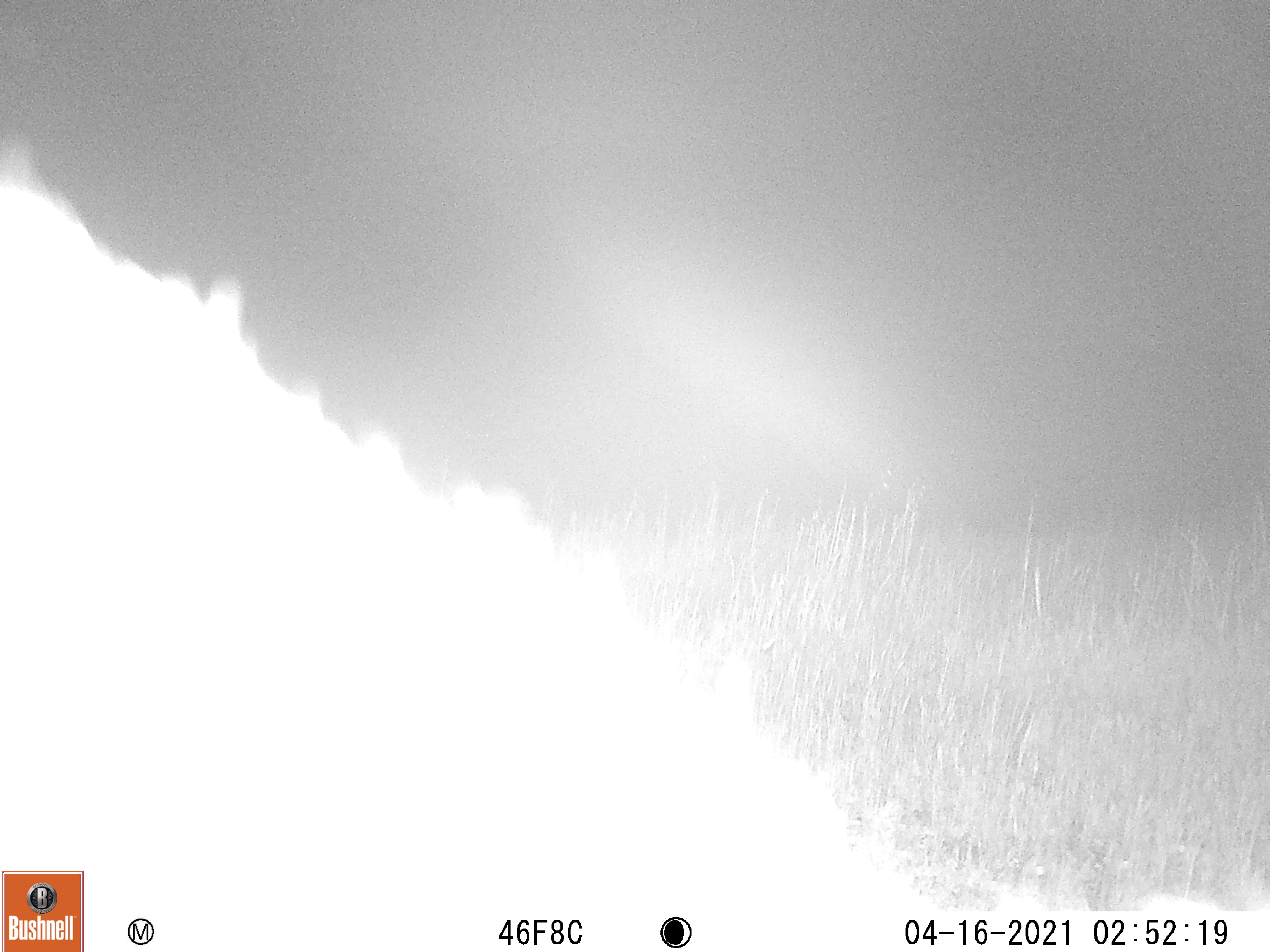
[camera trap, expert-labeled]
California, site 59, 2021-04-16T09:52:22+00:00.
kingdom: Animalia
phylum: Chordata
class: Mammalia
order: Artiodactyla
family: Cervidae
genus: Odocoileus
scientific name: Odocoileus hemionus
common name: mule deer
Mule deer (Odocoileus hemionus).